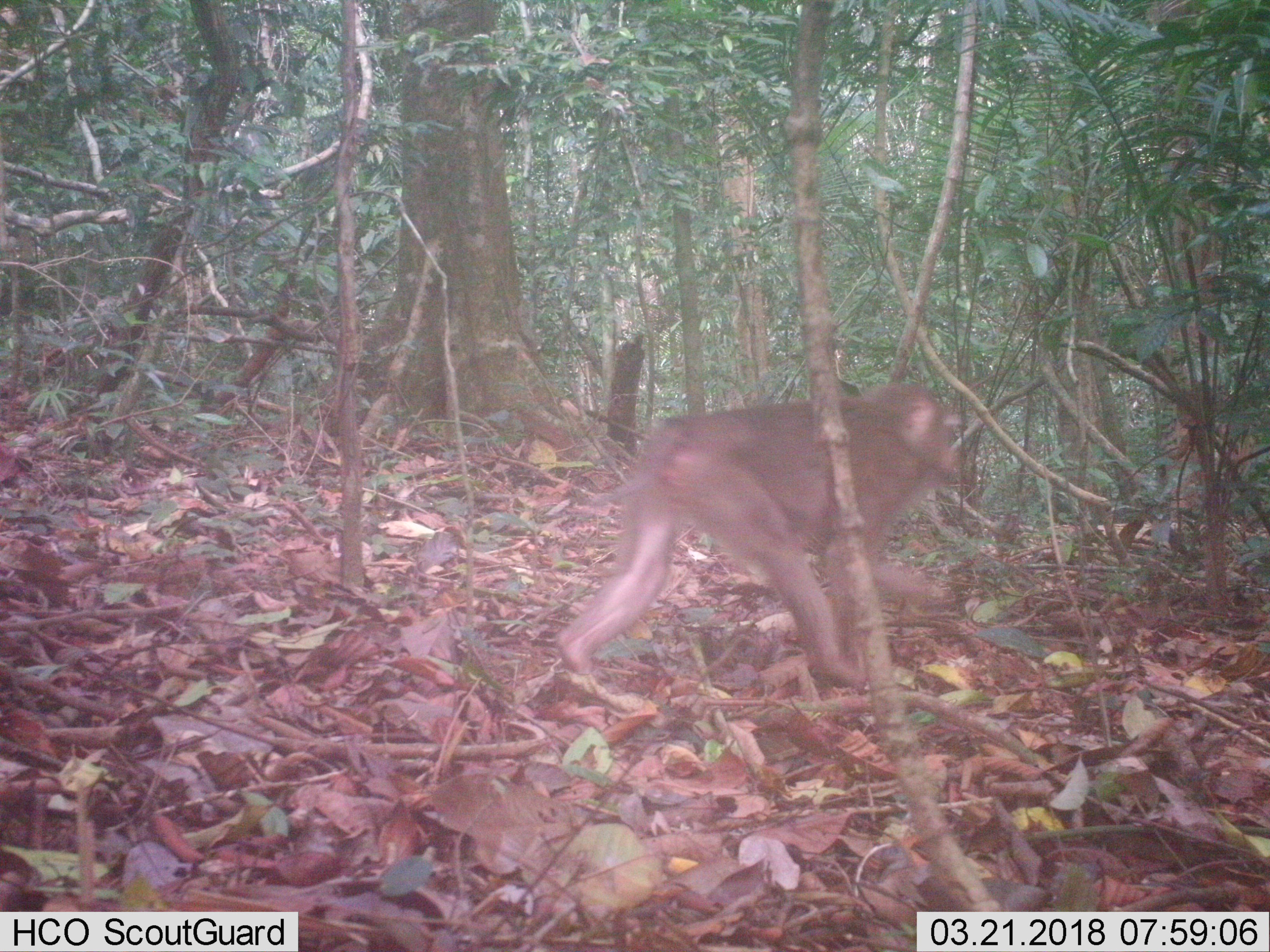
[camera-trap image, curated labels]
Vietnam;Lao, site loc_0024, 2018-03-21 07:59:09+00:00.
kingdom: Animalia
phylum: Chordata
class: Mammalia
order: Primates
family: Cercopithecidae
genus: Macaca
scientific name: Macaca nemestrina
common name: pig-tailed macaque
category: pig tailed macaque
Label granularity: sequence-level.